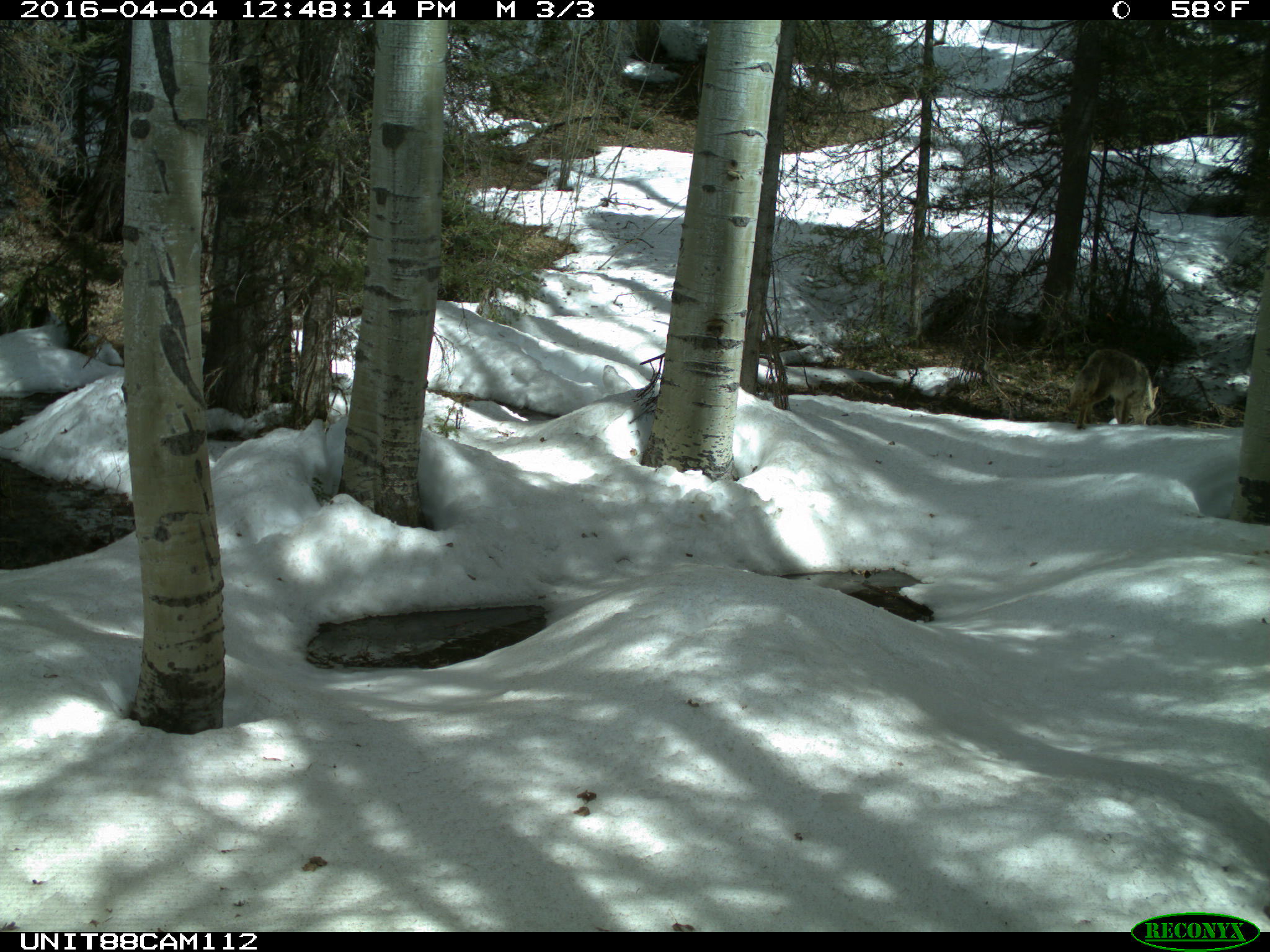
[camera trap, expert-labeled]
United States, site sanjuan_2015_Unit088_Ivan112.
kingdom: Animalia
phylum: Chordata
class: Mammalia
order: Carnivora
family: Canidae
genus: Canis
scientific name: Canis latrans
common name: coyote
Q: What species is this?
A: Canis latrans (coyote).